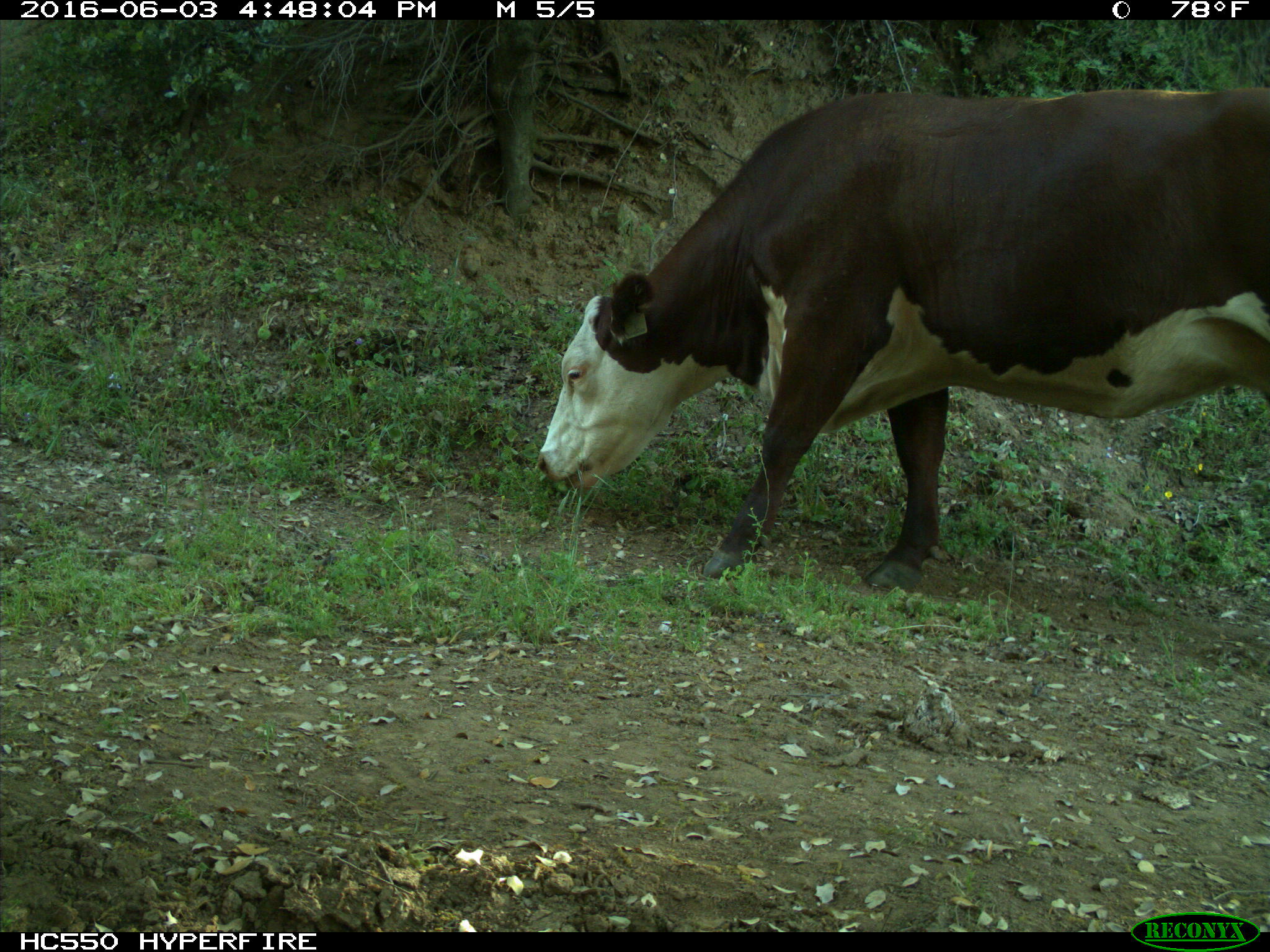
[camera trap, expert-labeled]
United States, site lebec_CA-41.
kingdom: Animalia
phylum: Chordata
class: Mammalia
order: Artiodactyla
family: Bovidae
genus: Bos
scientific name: Bos taurus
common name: domestic cow